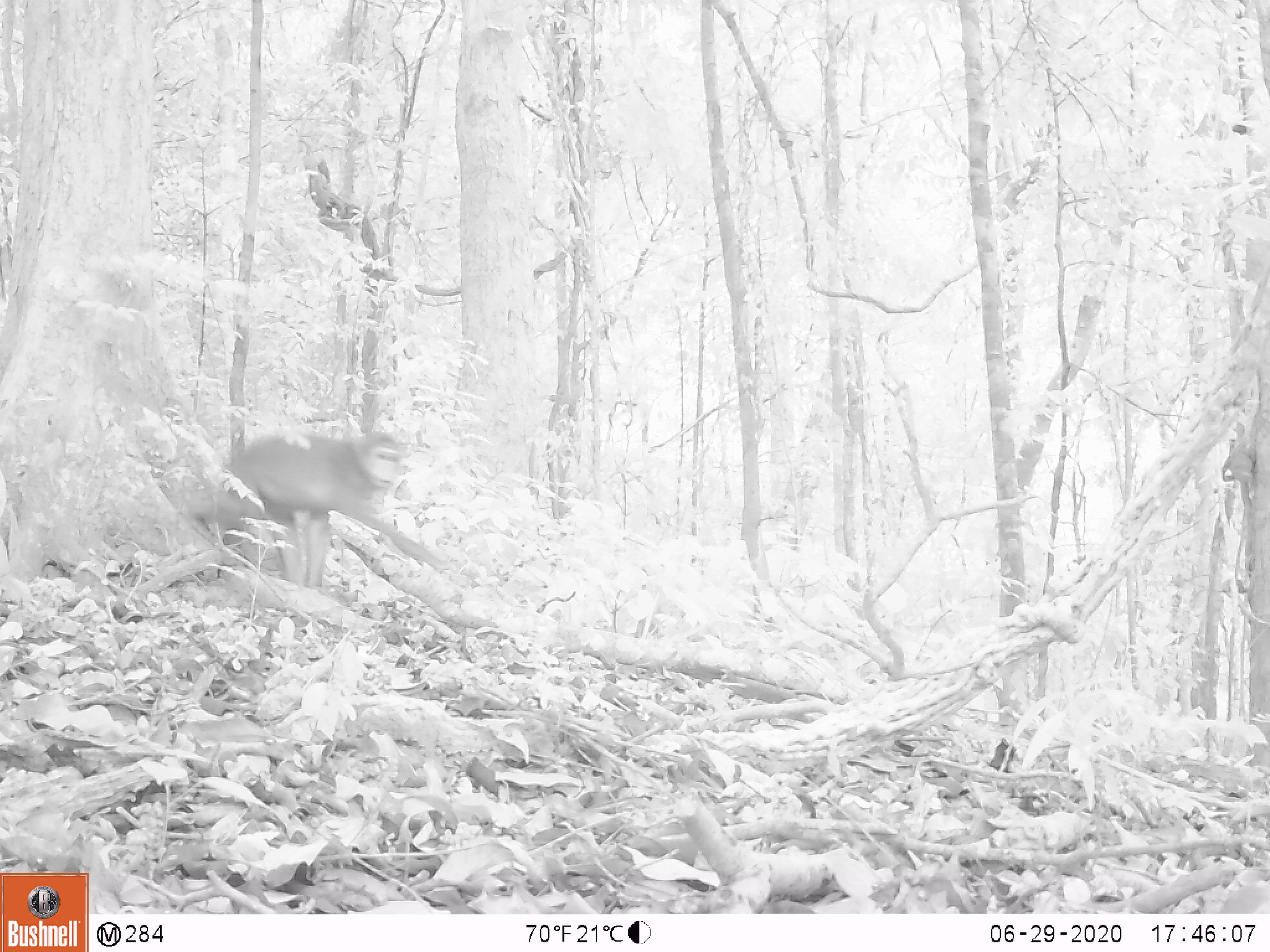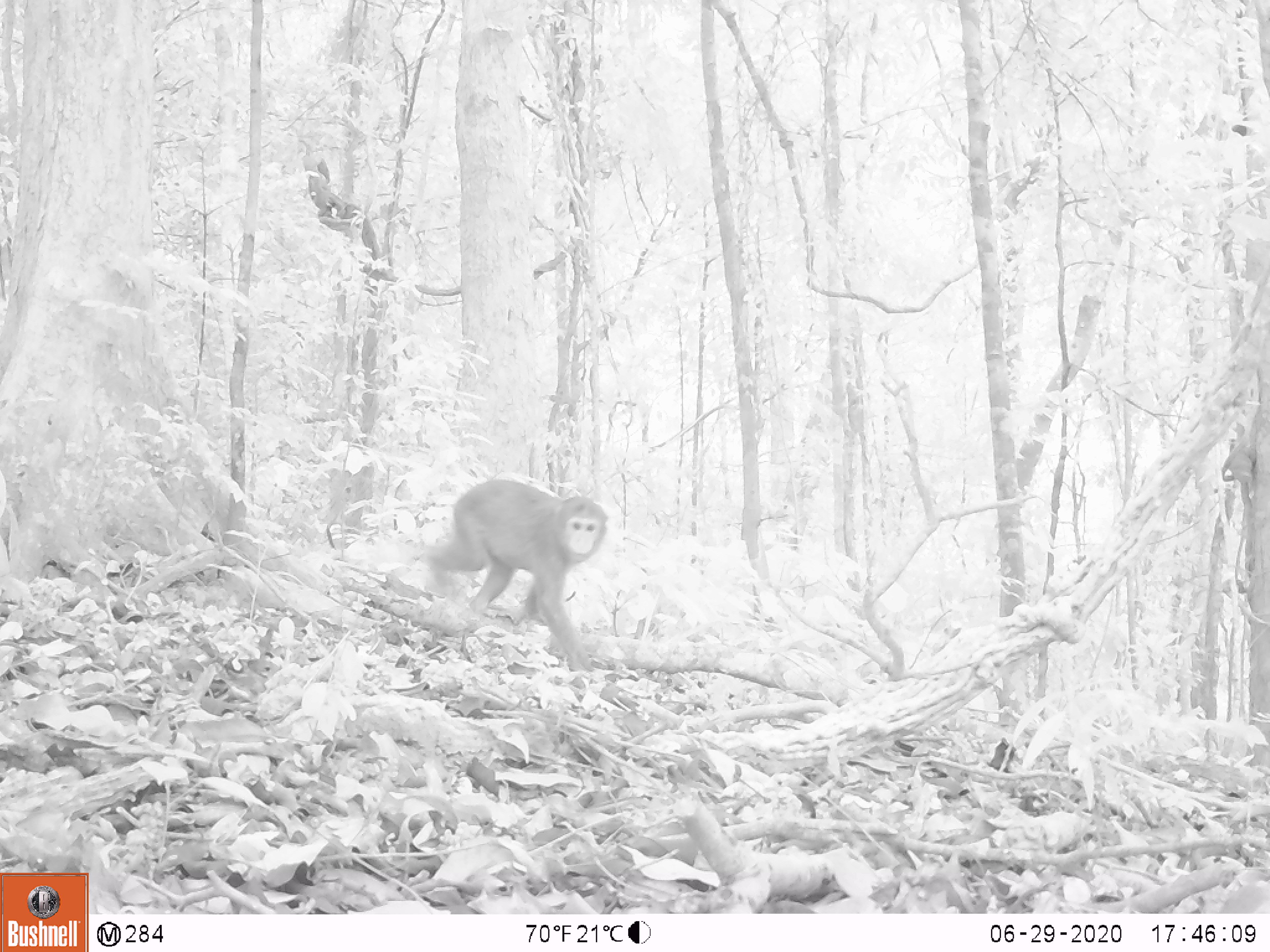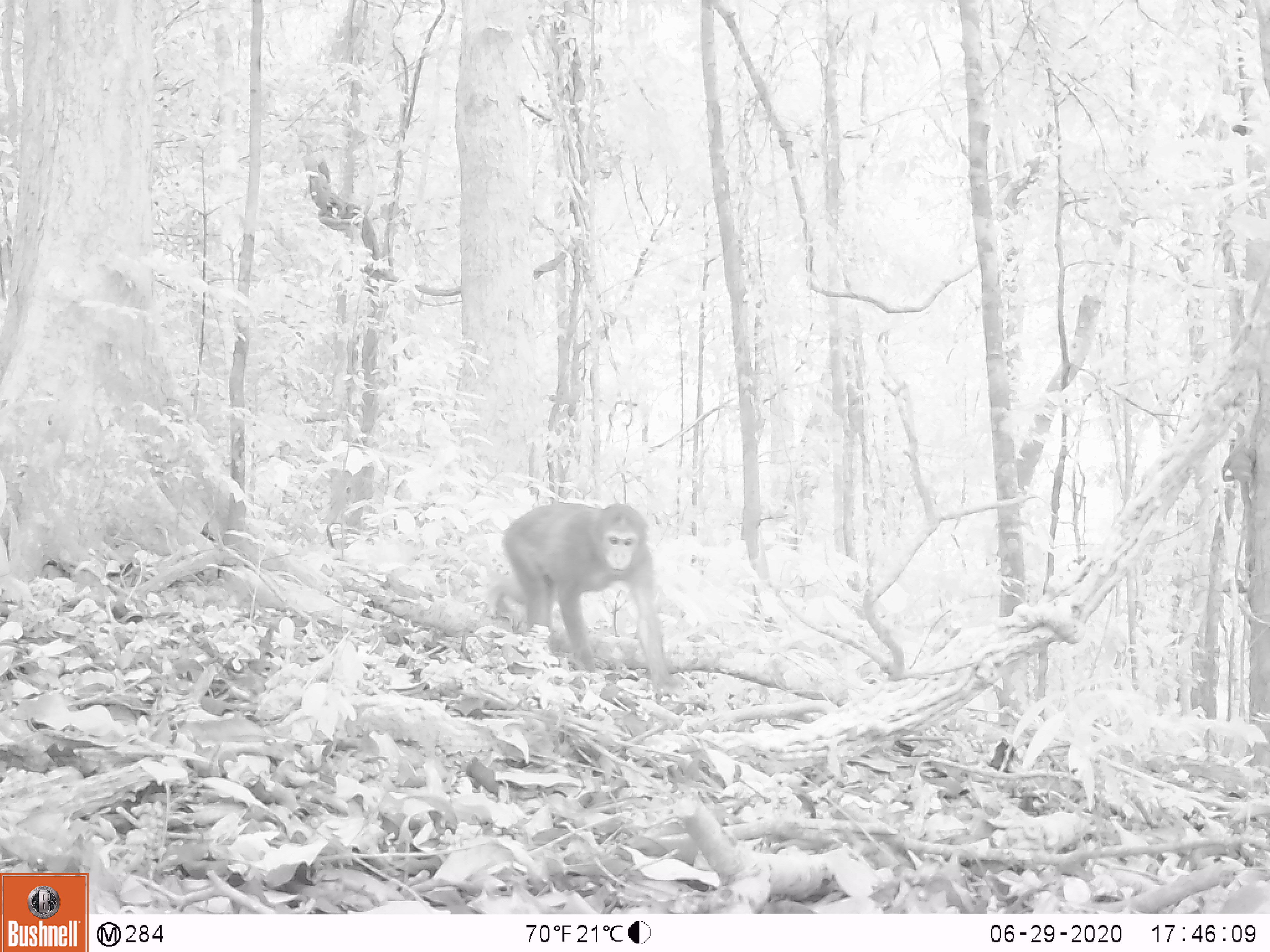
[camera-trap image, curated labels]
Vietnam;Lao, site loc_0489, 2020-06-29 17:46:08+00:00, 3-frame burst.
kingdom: Animalia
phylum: Chordata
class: Mammalia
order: Primates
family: Cercopithecidae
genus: Macaca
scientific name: Macaca arctoides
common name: stump-tailed macaque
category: stump tailed macaque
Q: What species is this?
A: Stump tailed macaque (stump-tailed macaque) (Macaca arctoides).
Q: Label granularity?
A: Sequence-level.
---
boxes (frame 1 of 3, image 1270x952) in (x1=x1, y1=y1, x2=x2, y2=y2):
stump tailed macaque: (x1=187, y1=427, x2=447, y2=585)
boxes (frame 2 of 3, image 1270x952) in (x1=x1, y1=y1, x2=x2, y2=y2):
stump tailed macaque: (x1=421, y1=476, x2=608, y2=673)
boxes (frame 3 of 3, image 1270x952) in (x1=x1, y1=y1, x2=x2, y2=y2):
stump tailed macaque: (x1=500, y1=502, x2=685, y2=695)